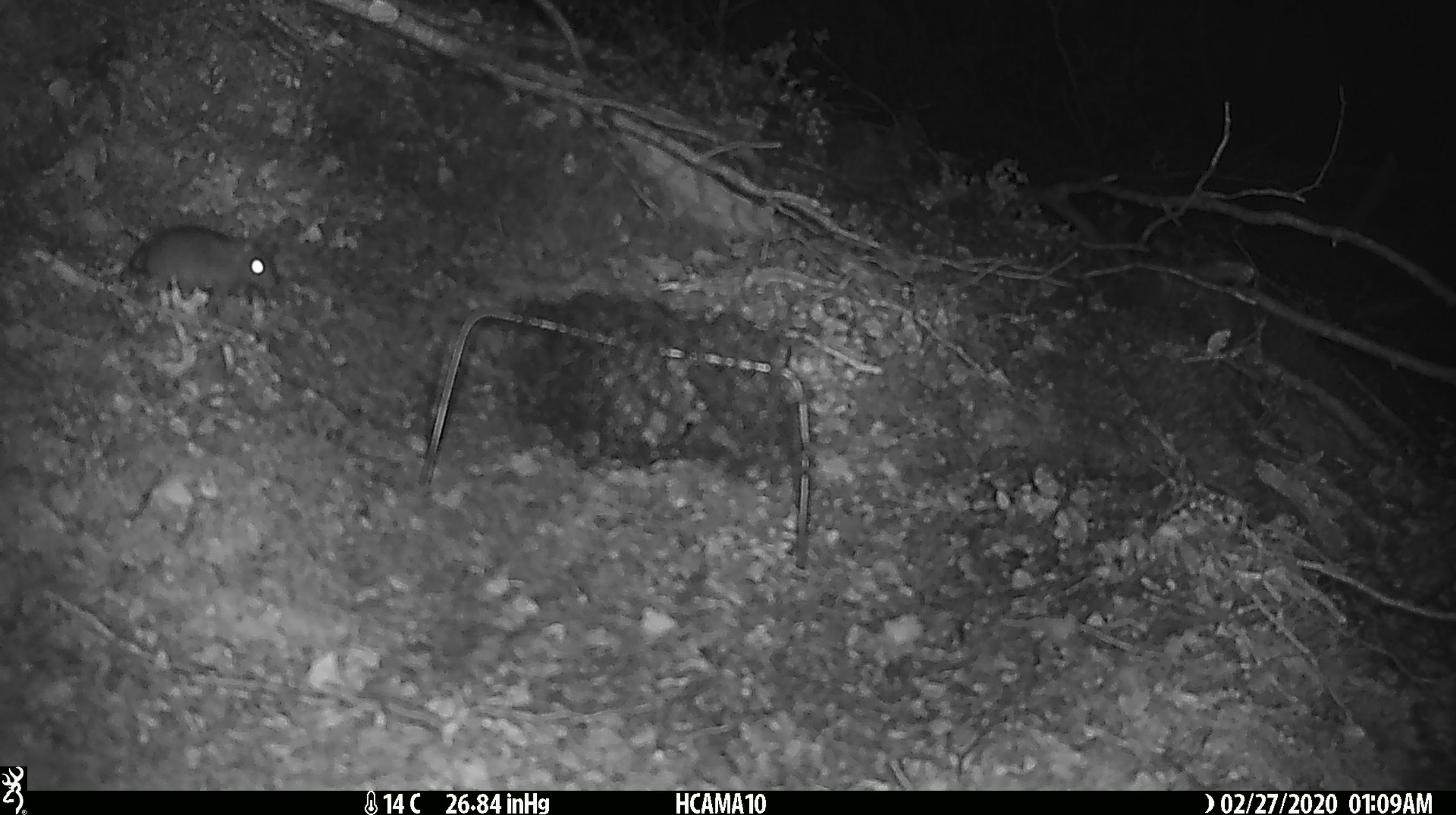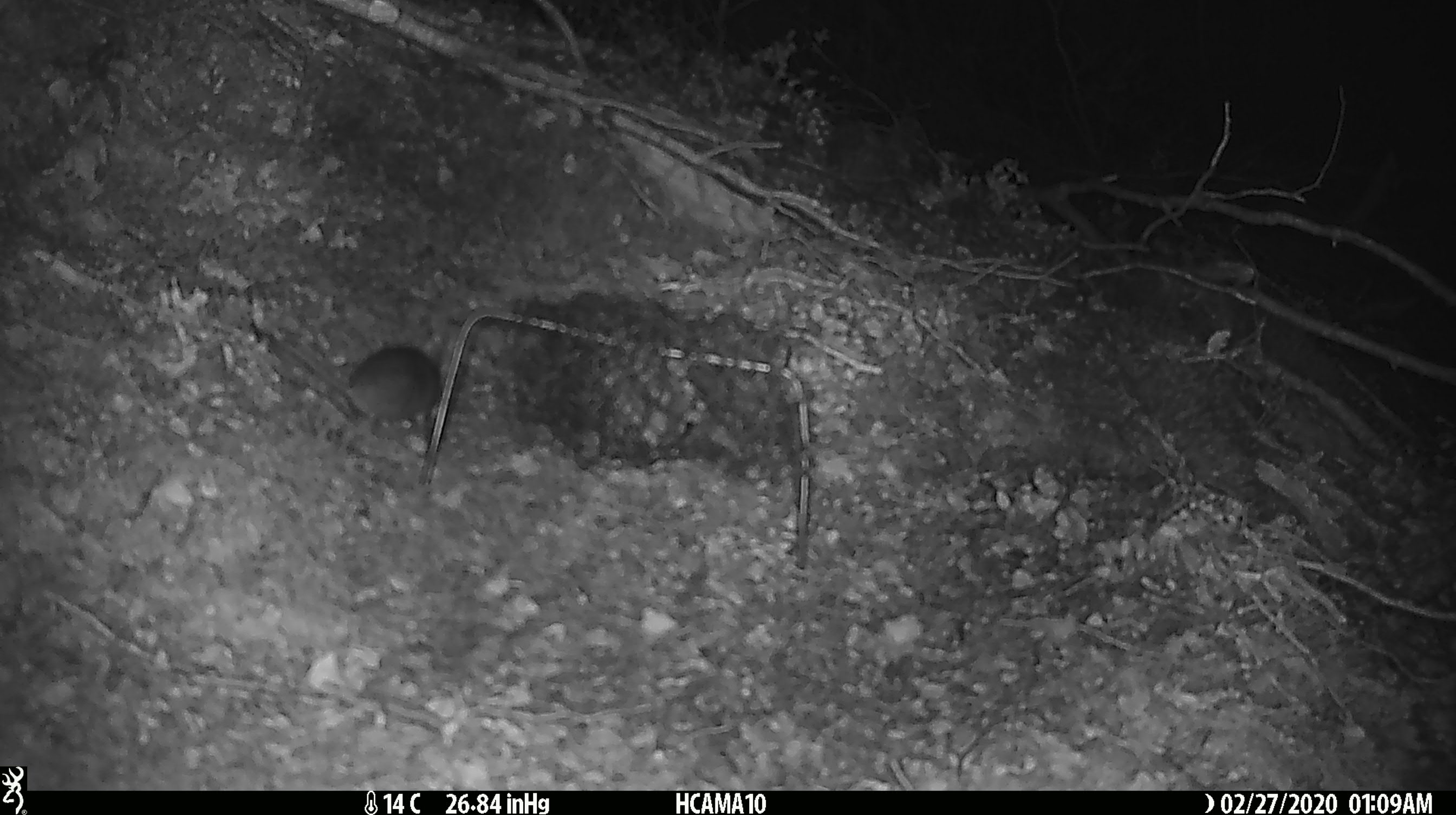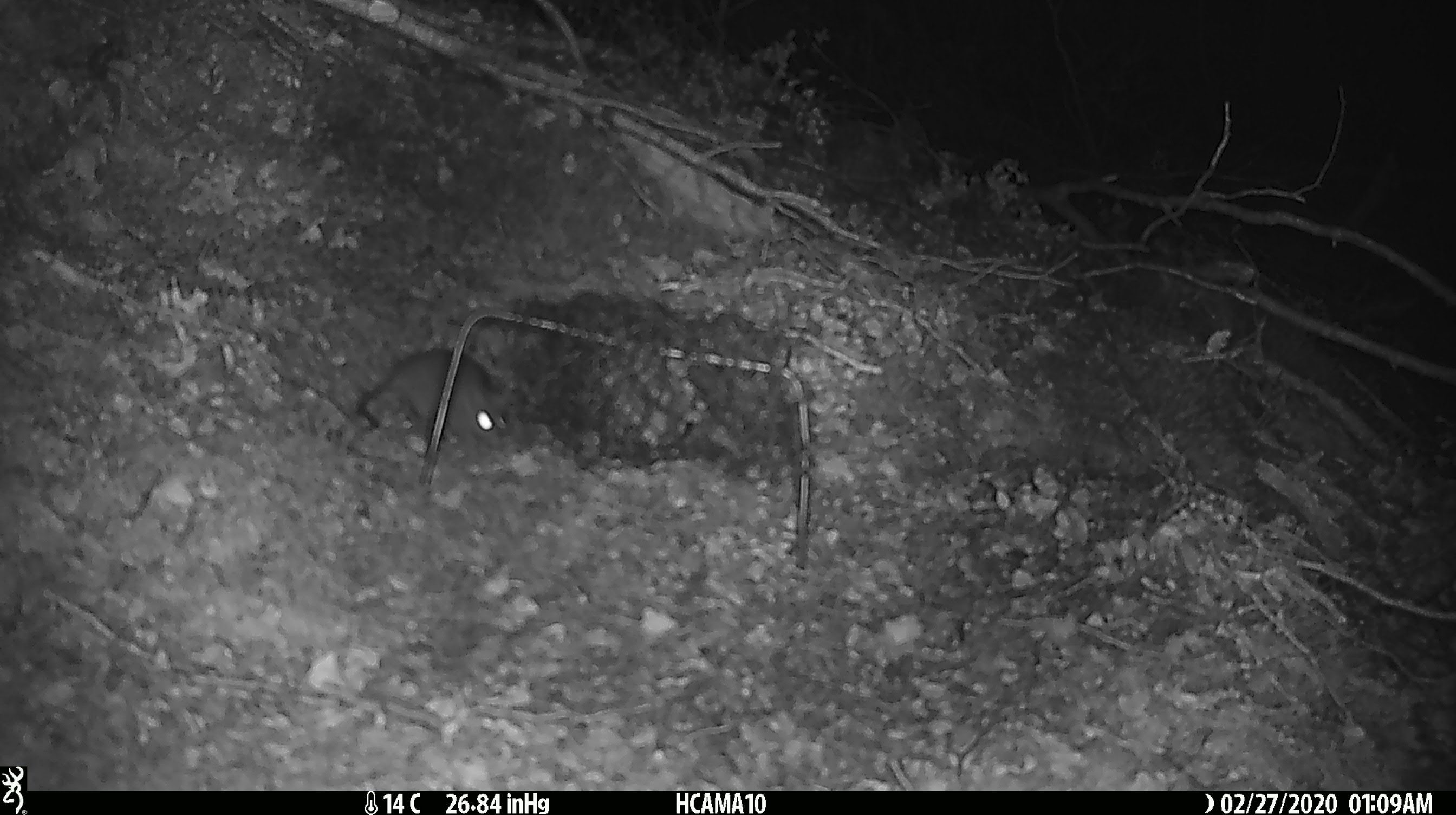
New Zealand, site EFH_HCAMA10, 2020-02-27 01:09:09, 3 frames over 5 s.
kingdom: Animalia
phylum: Chordata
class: Mammalia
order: Rodentia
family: Muridae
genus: Mus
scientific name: Mus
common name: mouse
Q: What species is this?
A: Mouse (Mus).